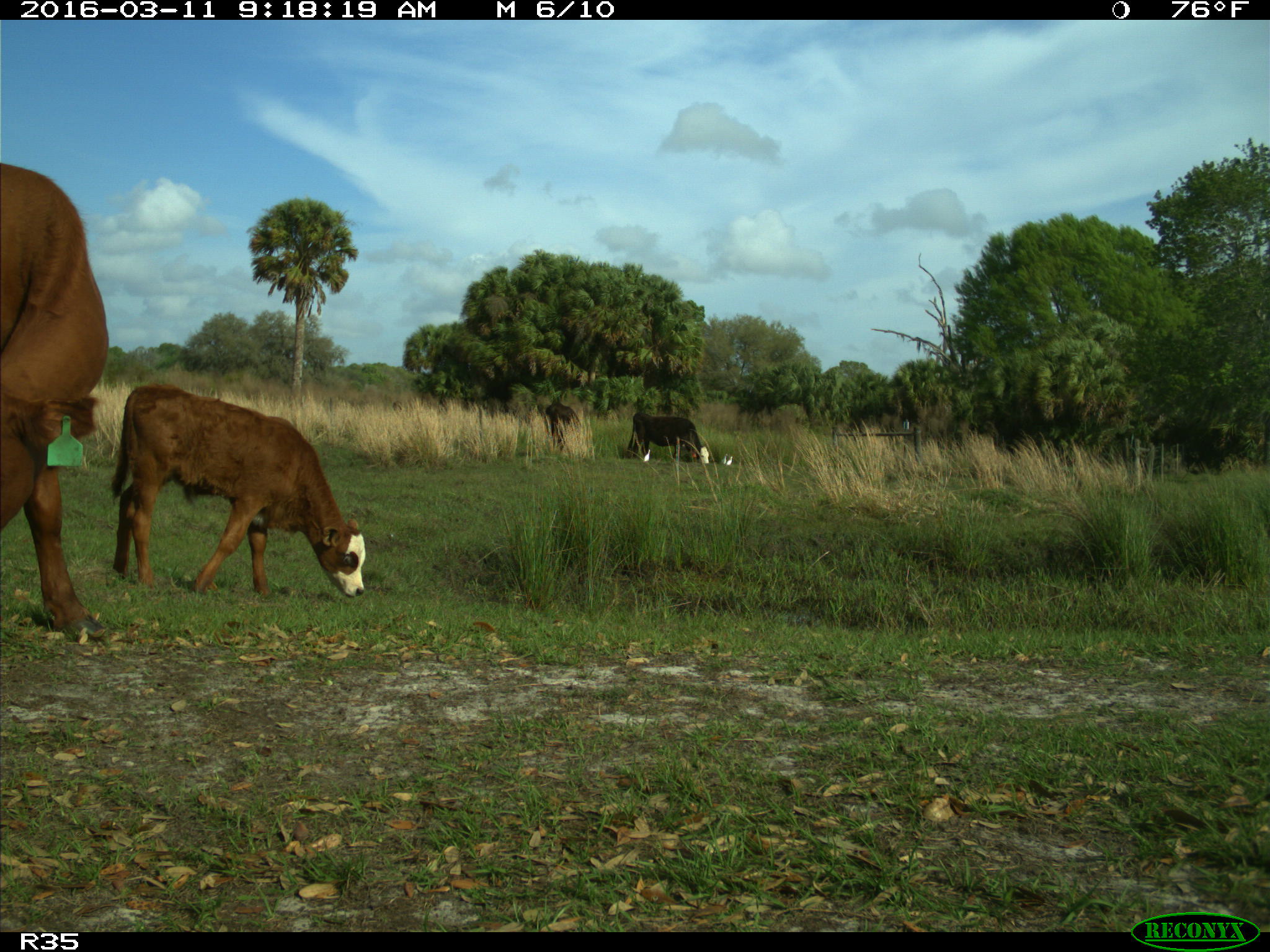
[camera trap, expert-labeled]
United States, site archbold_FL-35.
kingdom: Animalia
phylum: Chordata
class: Mammalia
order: Artiodactyla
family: Bovidae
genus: Bos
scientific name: Bos taurus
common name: domestic cow